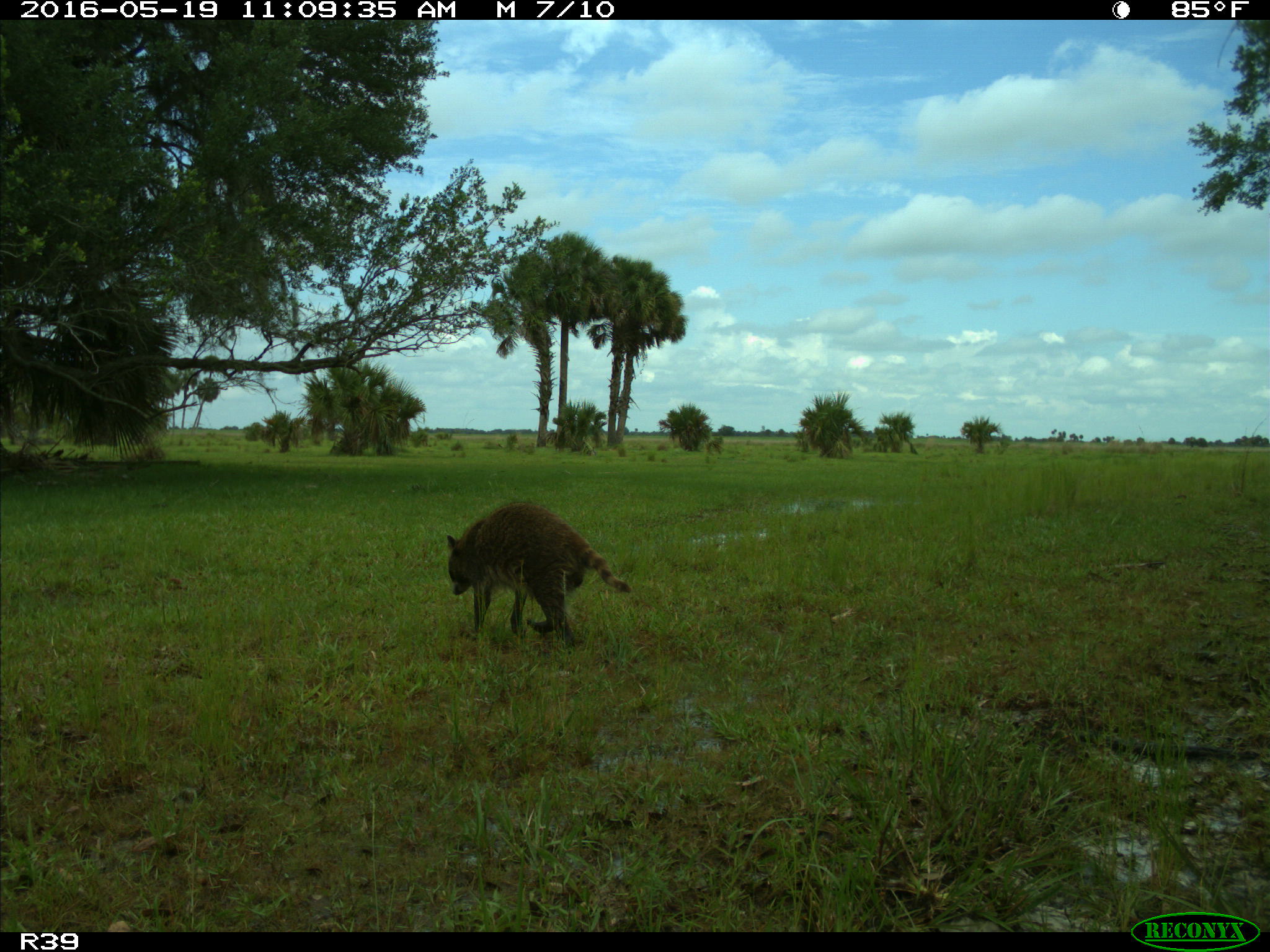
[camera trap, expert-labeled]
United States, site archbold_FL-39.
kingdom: Animalia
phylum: Chordata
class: Mammalia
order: Carnivora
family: Procyonidae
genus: Procyon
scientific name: Procyon lotor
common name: common raccoon